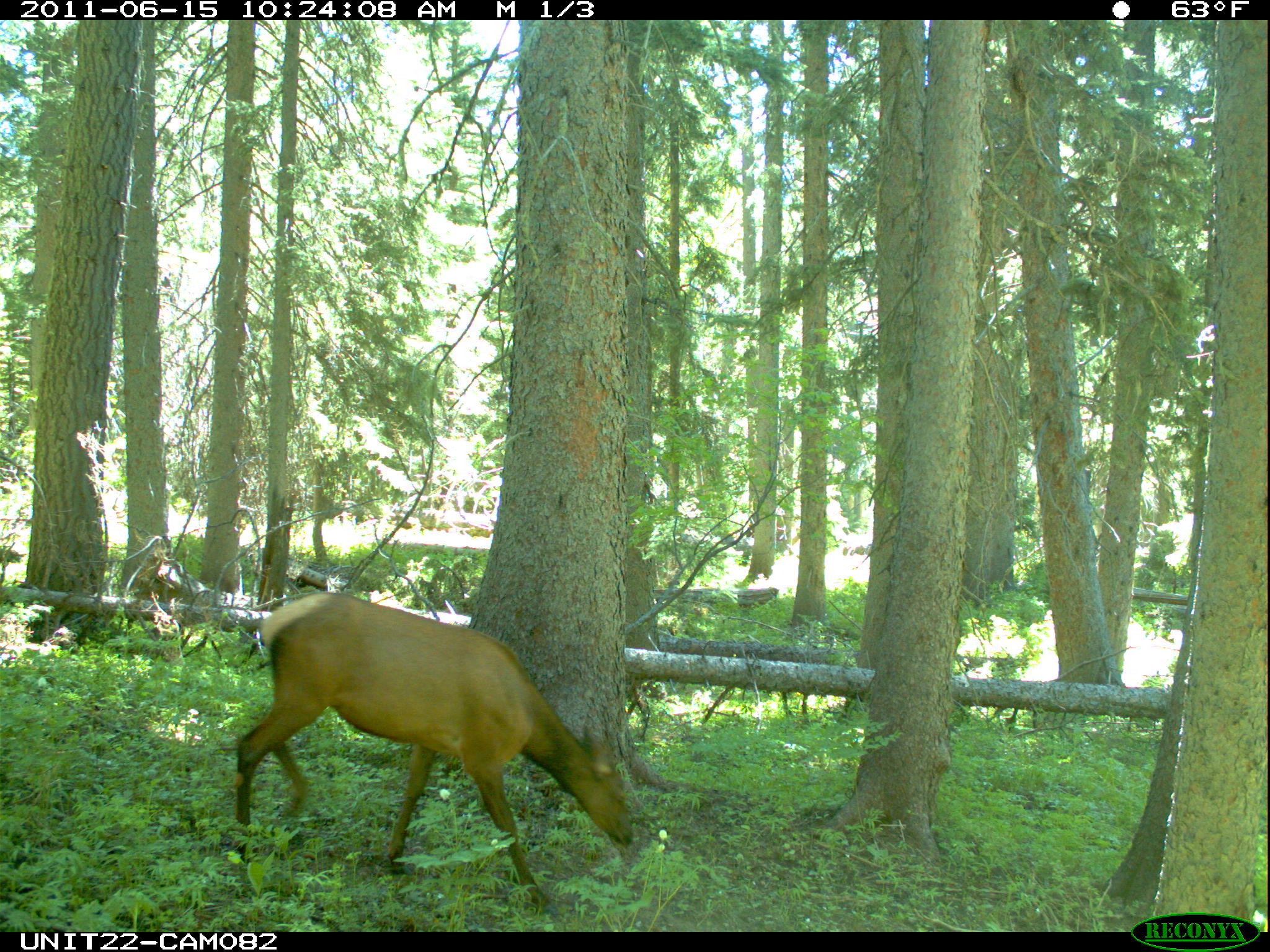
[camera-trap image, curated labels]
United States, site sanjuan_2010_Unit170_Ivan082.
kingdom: Animalia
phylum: Chordata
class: Mammalia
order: Artiodactyla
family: Cervidae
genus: Cervus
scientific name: Cervus elaphus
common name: red deer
Cervus elaphus (red deer).